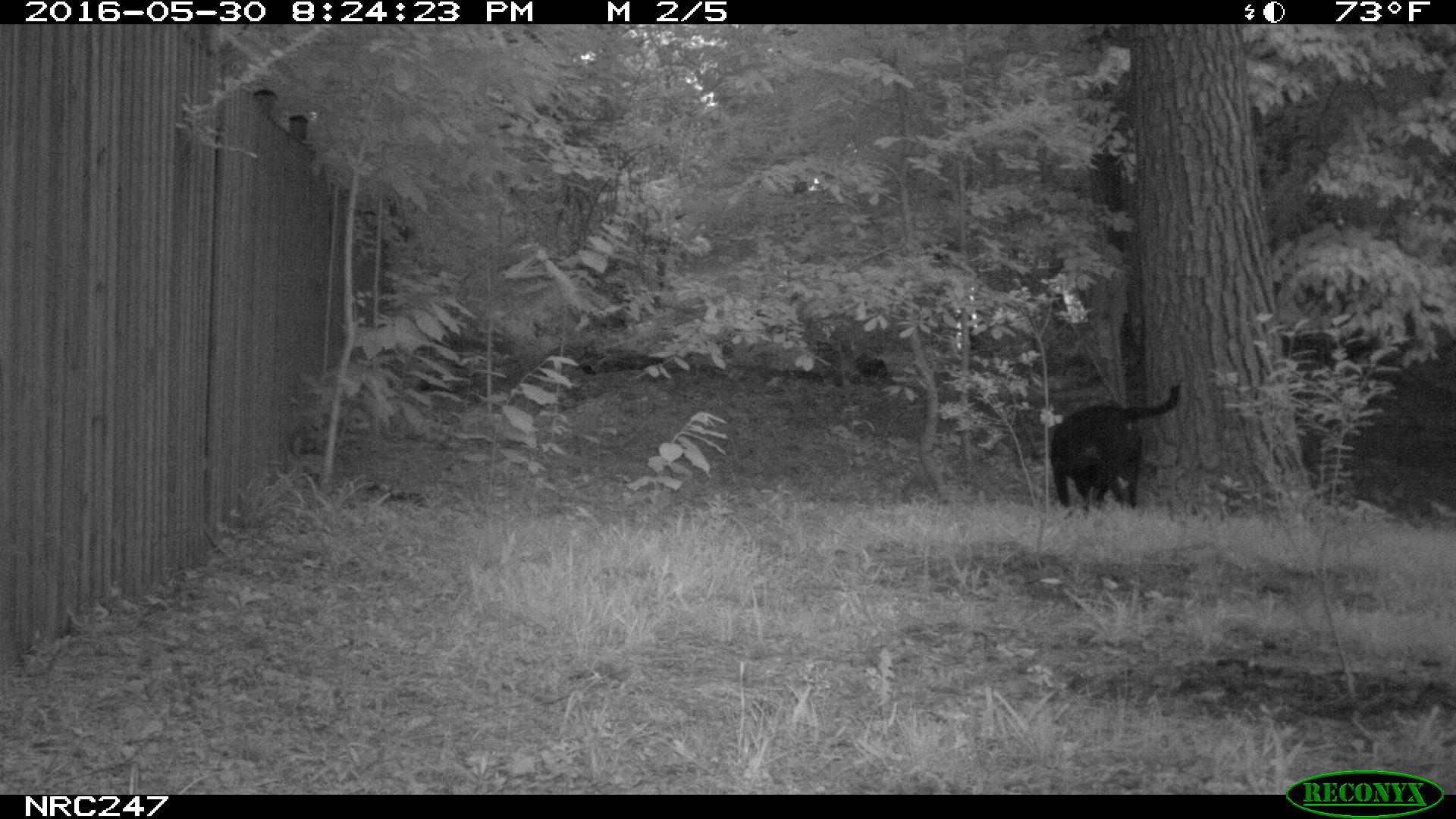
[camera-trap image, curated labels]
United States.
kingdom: Animalia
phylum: Chordata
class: Mammalia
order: Carnivora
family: Canidae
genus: Canis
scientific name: Canis familiaris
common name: domestic dog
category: Dog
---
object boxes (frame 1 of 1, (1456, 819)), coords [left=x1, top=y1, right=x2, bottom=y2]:
Dog: [left=1038, top=376, right=1185, bottom=520]